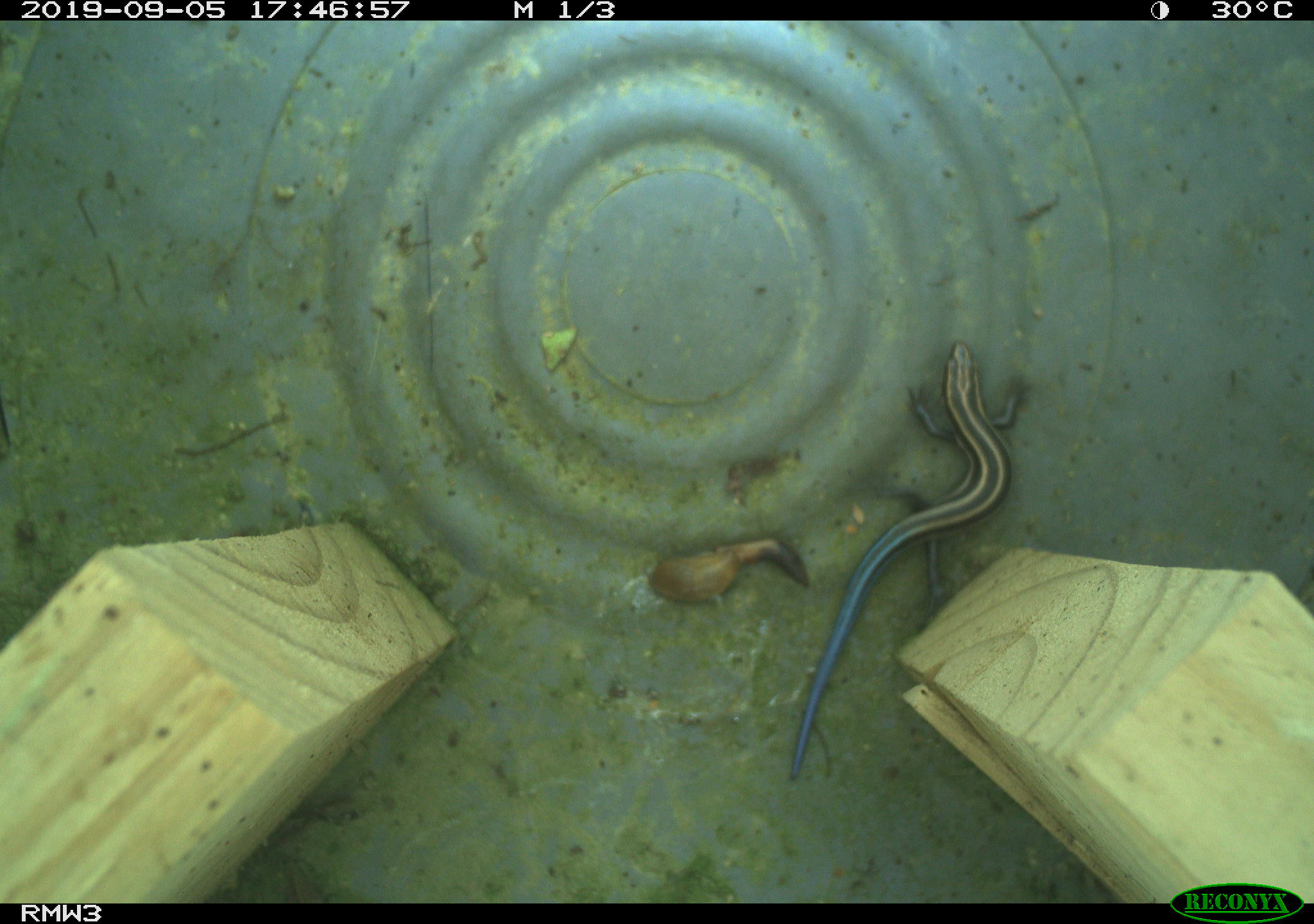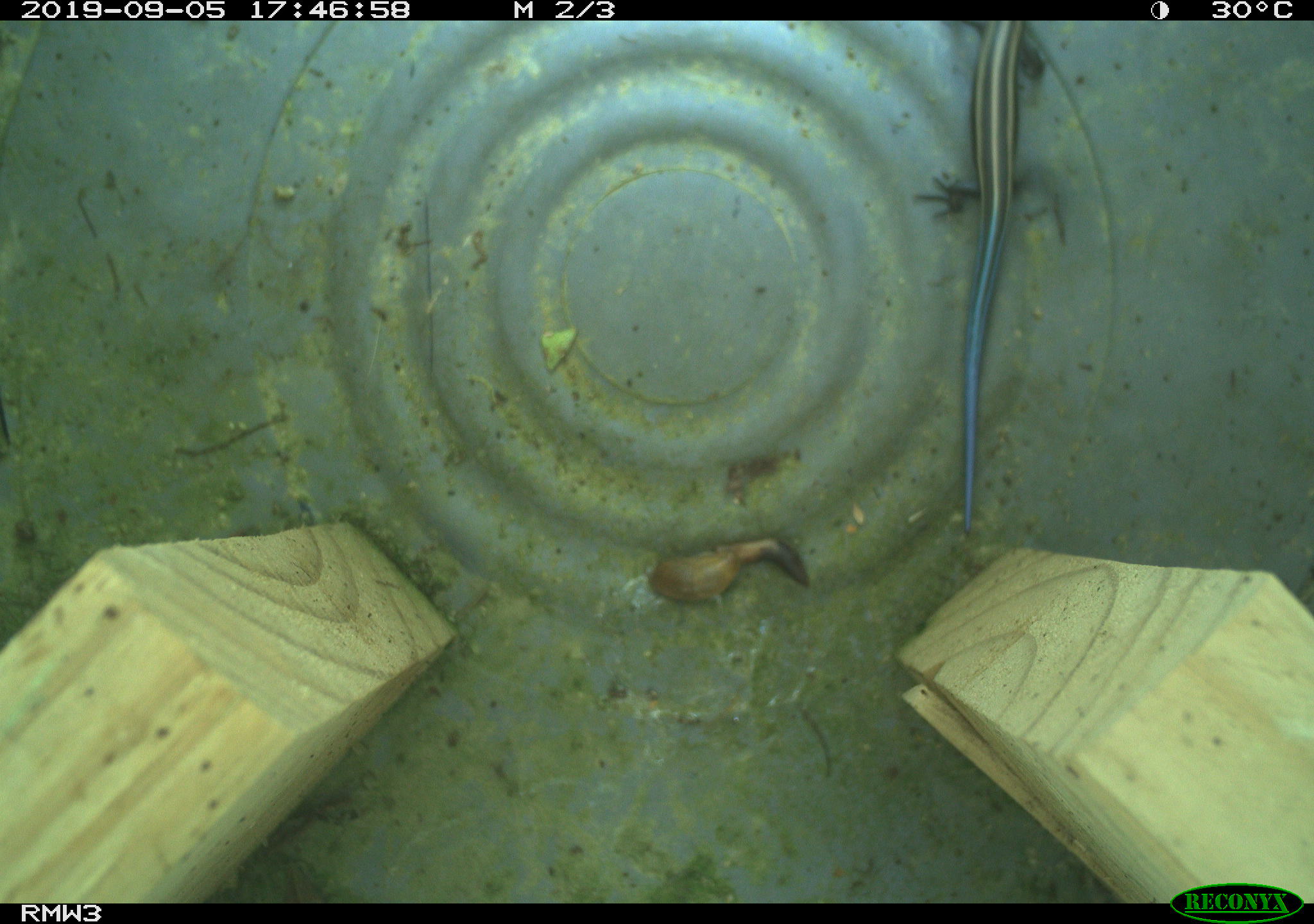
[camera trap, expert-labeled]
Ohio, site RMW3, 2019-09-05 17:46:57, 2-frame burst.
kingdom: Animalia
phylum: Chordata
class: Reptilia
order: Squamata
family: Scincidae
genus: Plestiodon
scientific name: Plestiodon fasciatus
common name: common five-lined skink